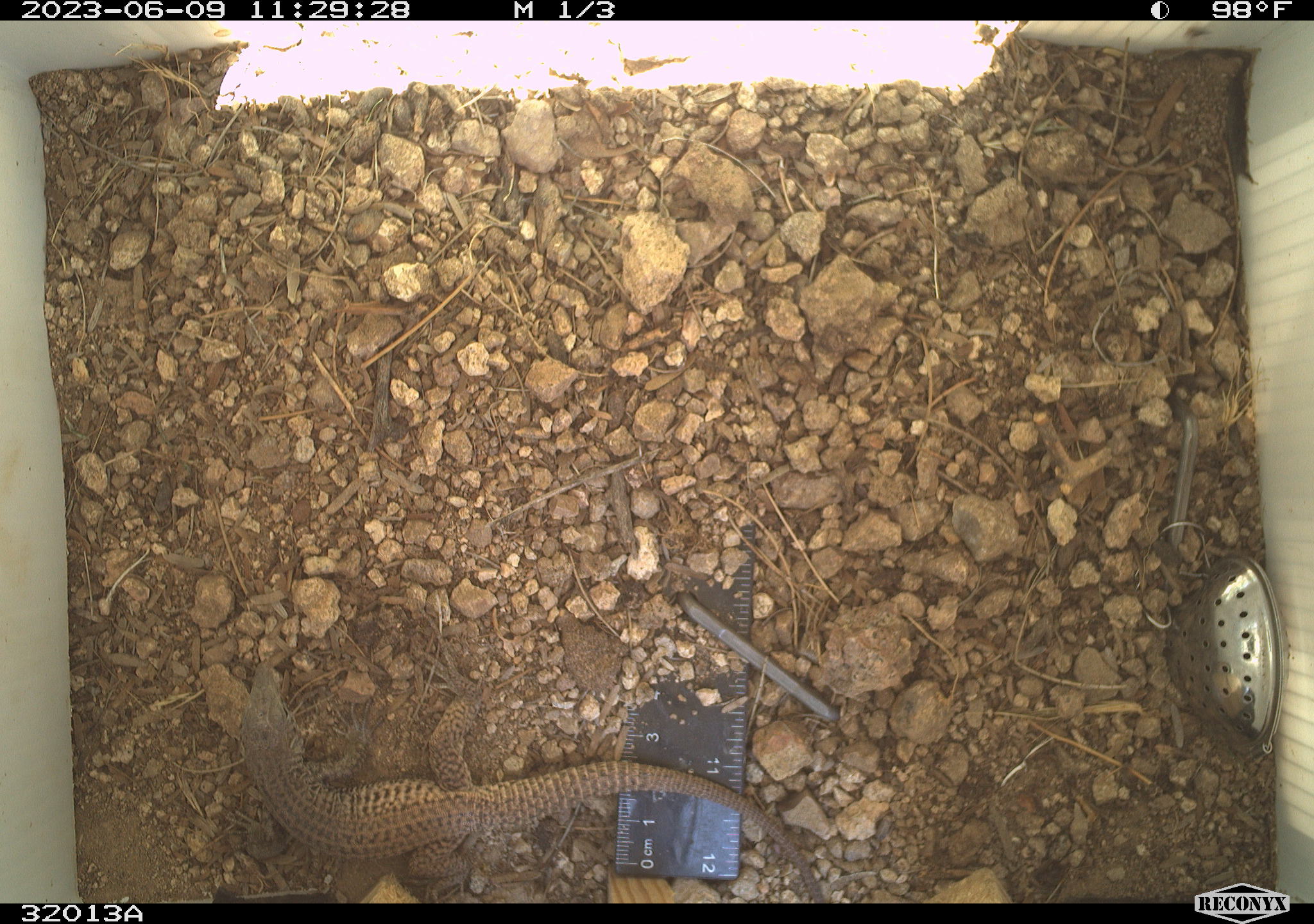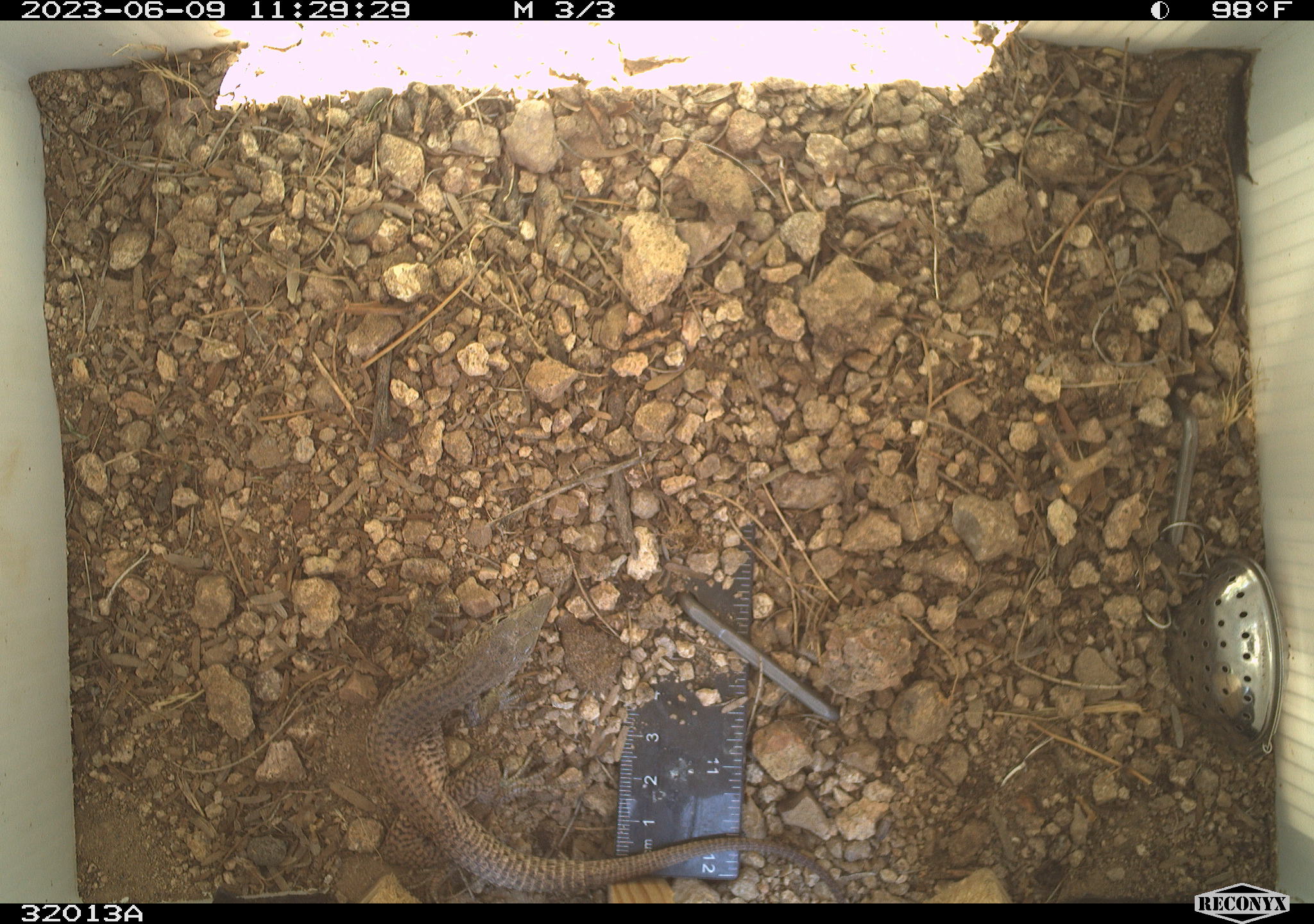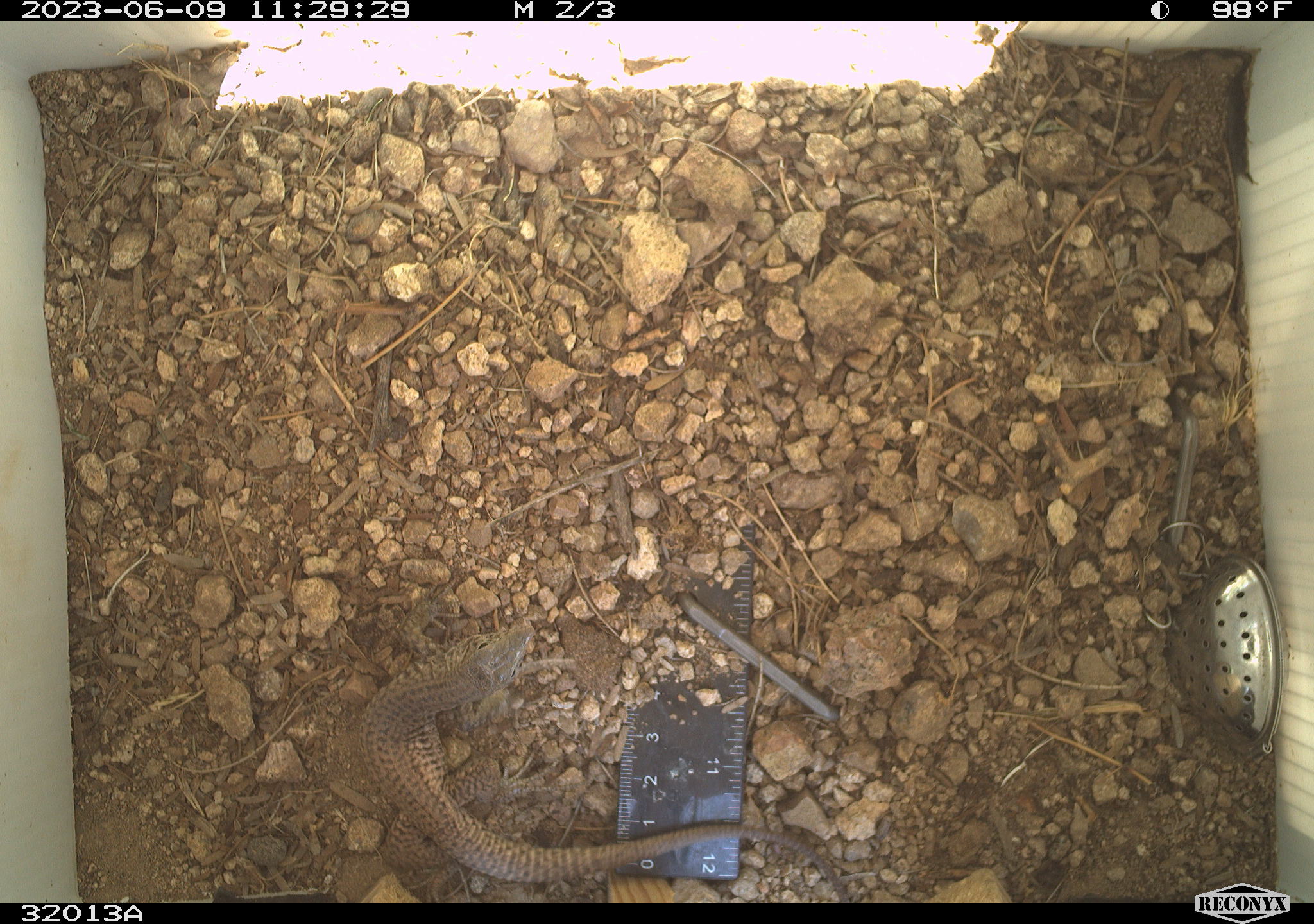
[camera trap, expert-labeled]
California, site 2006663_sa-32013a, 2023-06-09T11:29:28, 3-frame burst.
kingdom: Animalia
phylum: Chordata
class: Reptilia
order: Squamata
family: Teiidae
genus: Aspidoscelis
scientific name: Aspidoscelis tigris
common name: western whiptail